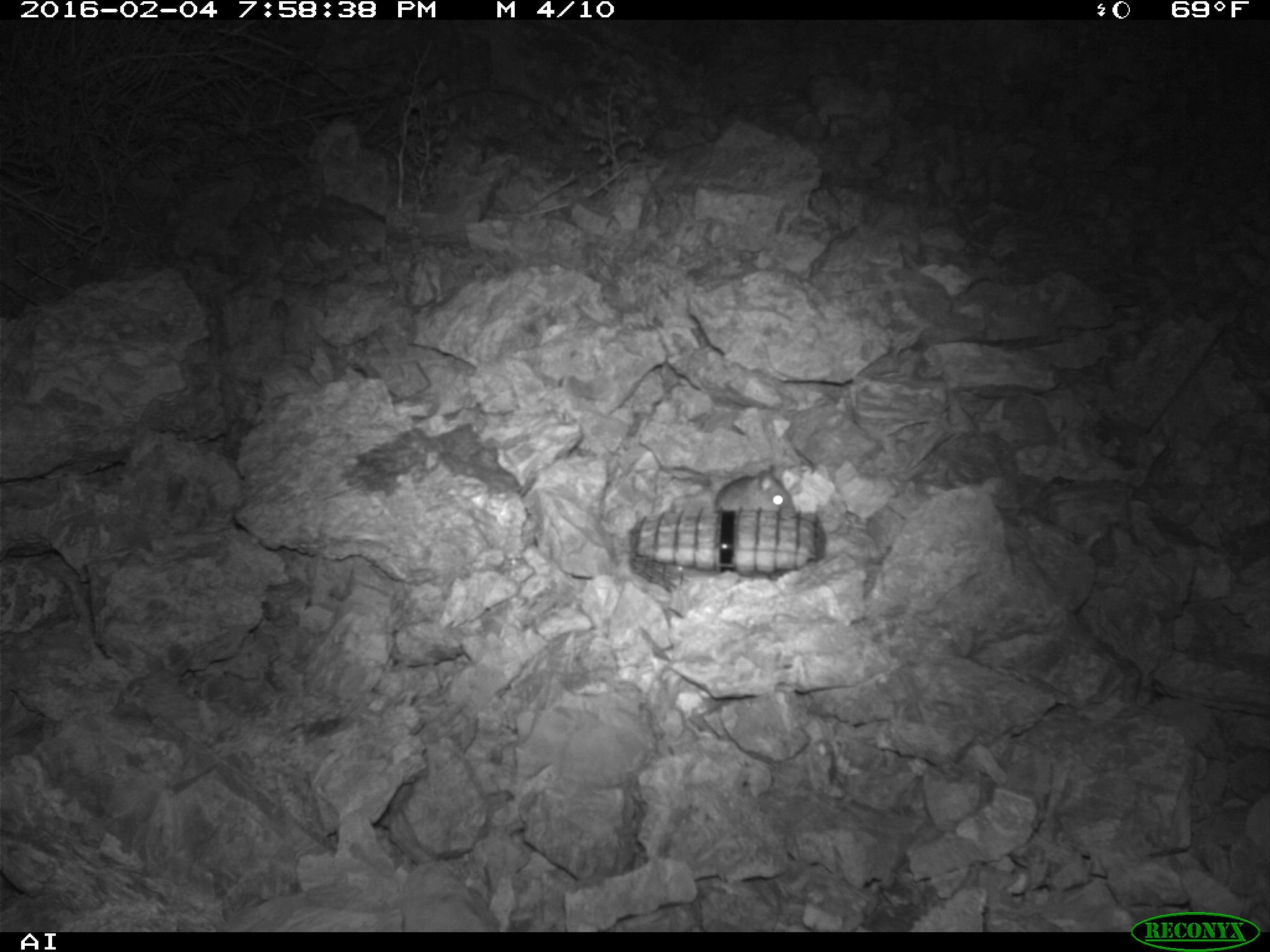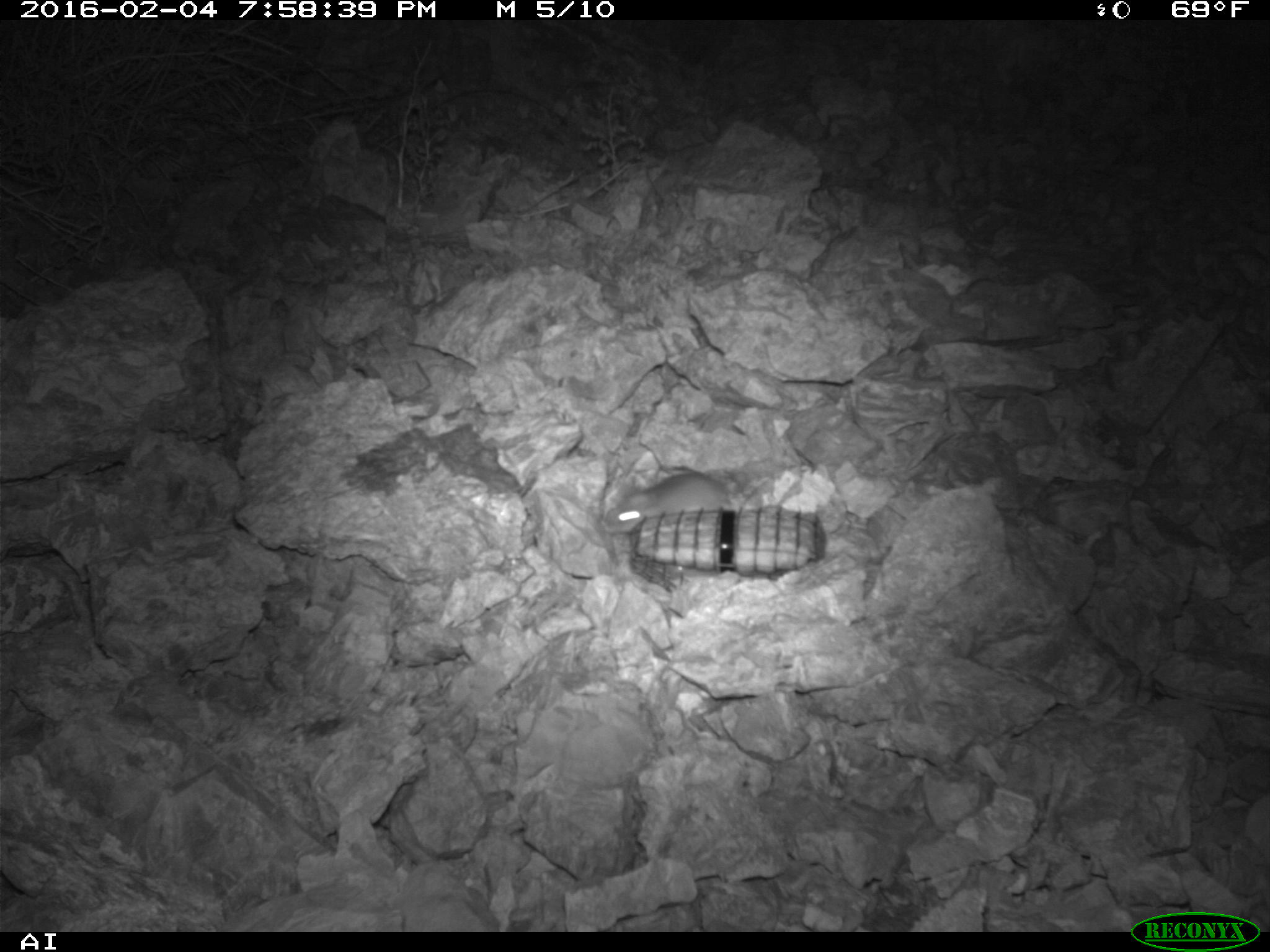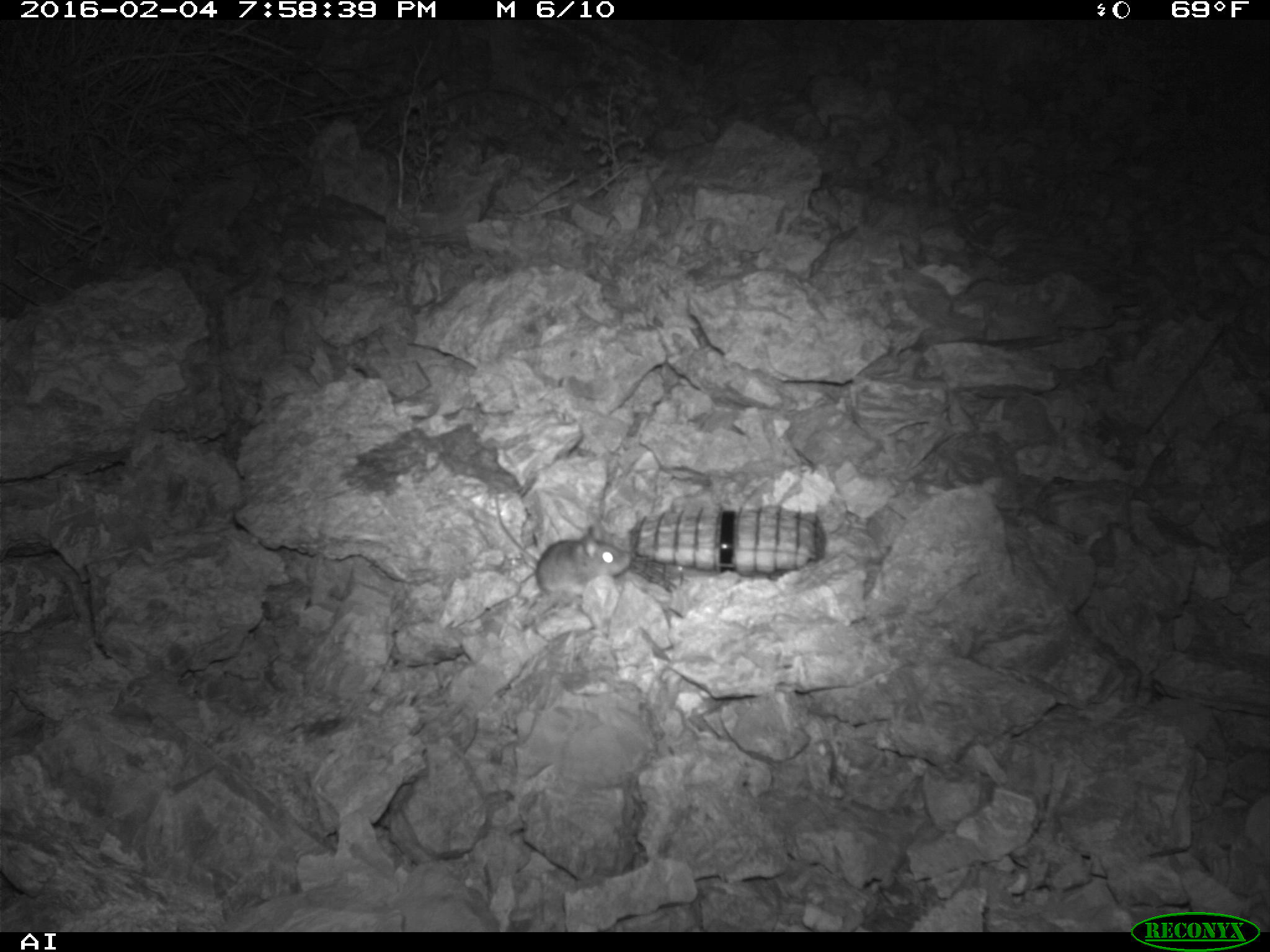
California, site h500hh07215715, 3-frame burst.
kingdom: Animalia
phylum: Chordata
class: Mammalia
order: Rodentia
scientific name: Rodentia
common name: rodent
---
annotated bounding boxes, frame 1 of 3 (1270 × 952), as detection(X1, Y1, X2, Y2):
rodent: detection(716, 465, 794, 510)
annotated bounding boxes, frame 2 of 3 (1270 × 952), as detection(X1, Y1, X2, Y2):
rodent: detection(598, 467, 802, 532)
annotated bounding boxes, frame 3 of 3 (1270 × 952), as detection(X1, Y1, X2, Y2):
rodent: detection(498, 522, 630, 638)